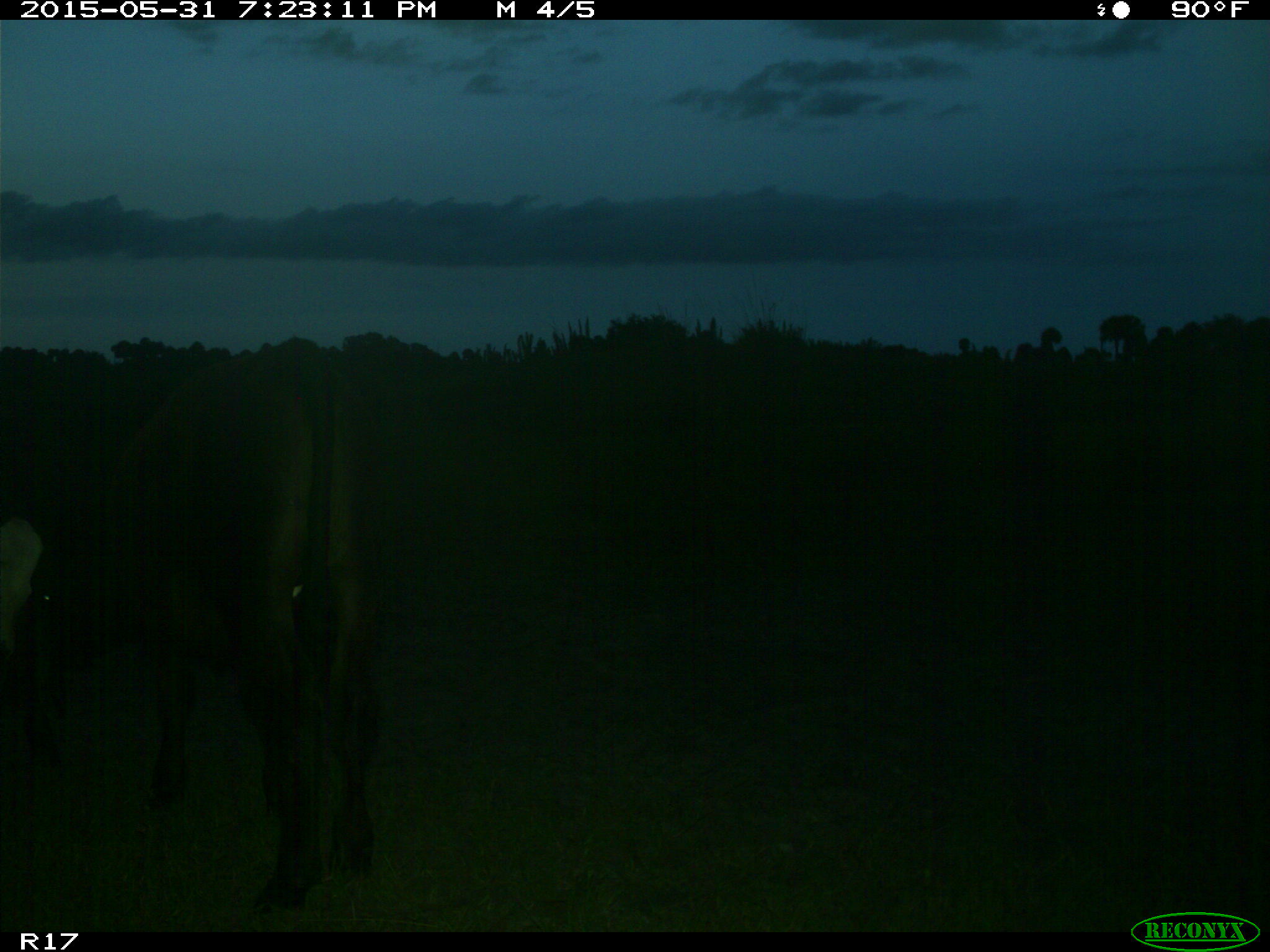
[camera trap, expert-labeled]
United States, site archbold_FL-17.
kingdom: Animalia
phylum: Chordata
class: Mammalia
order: Artiodactyla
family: Bovidae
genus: Bos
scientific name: Bos taurus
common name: domestic cow